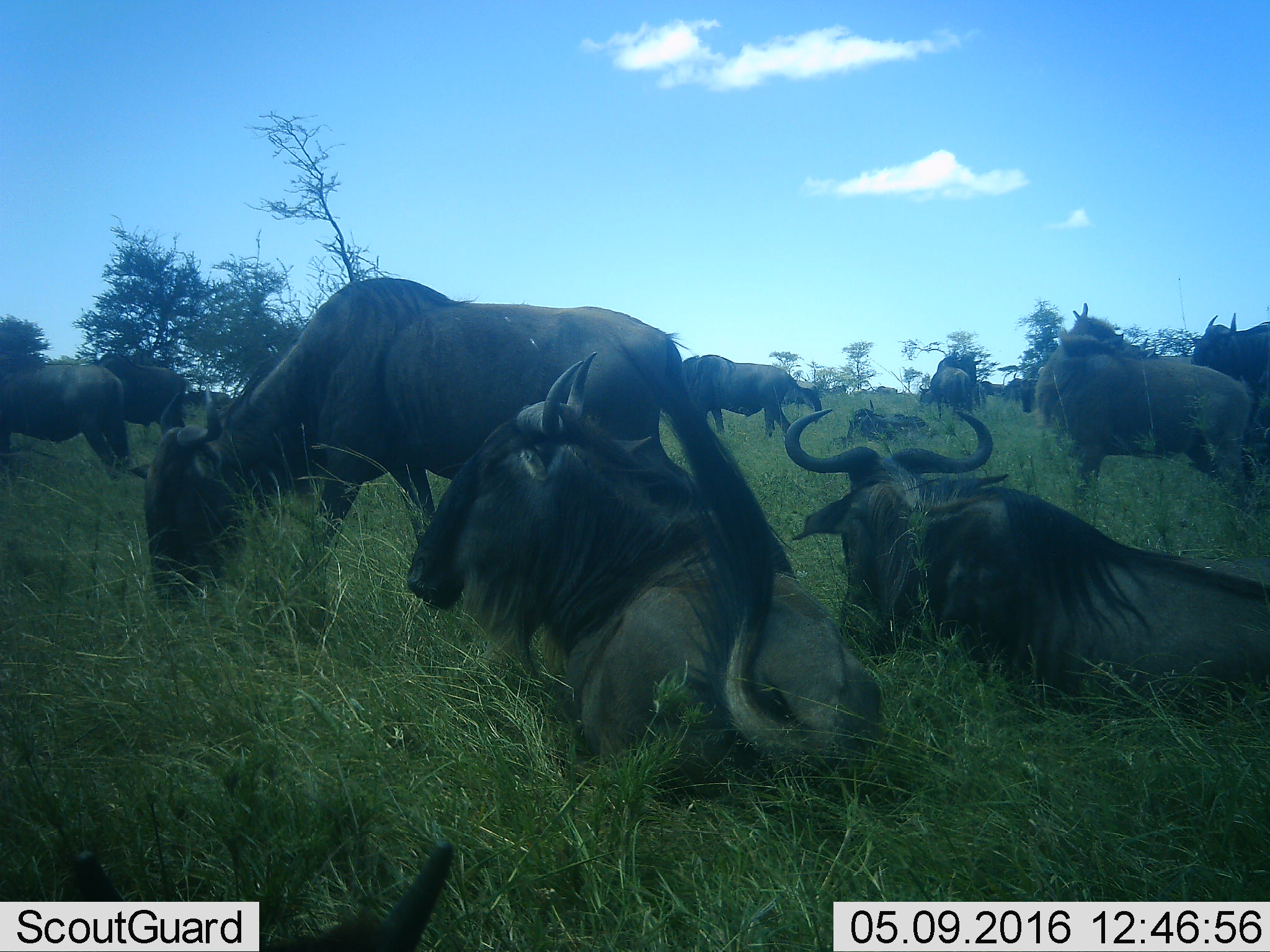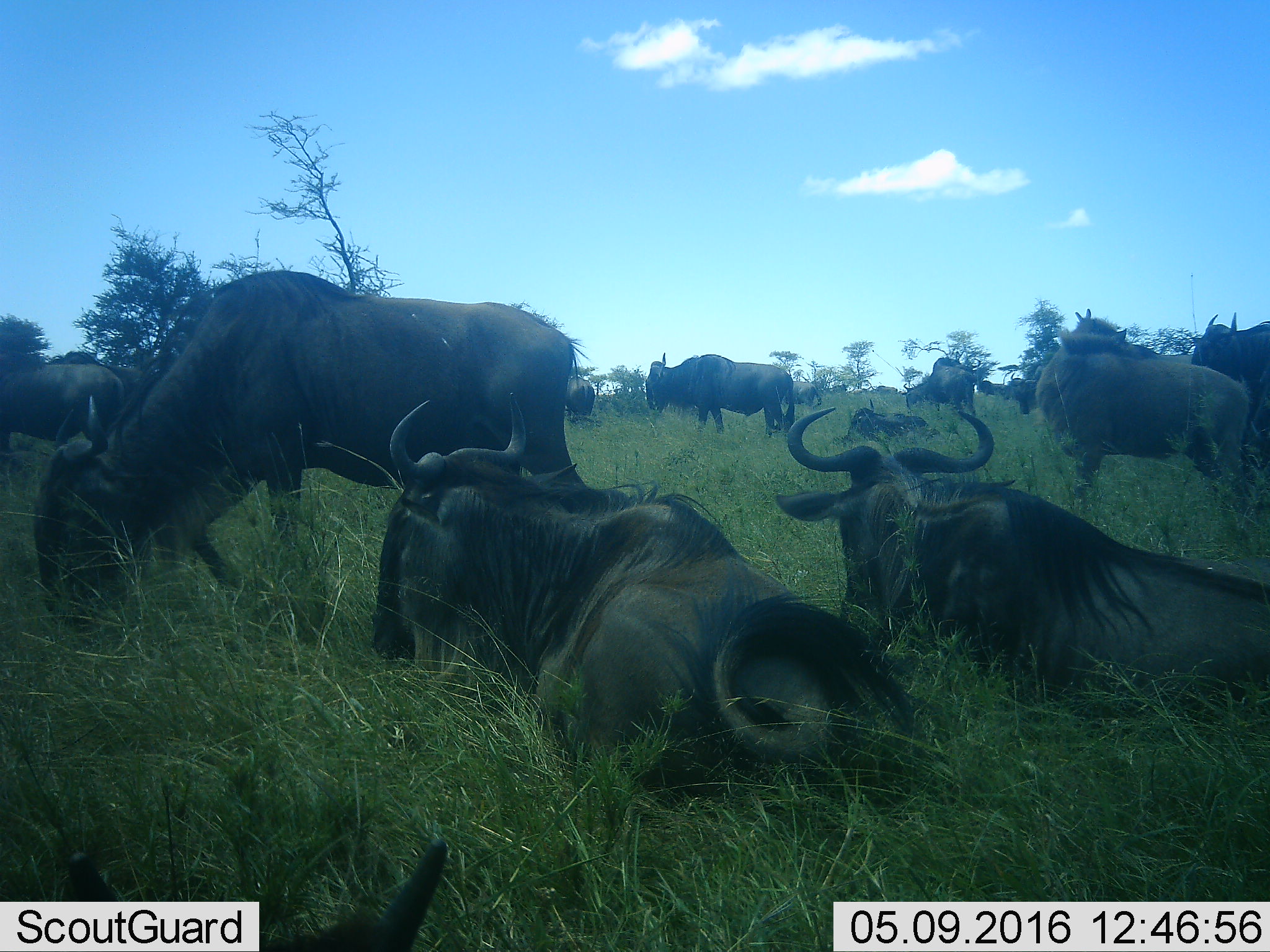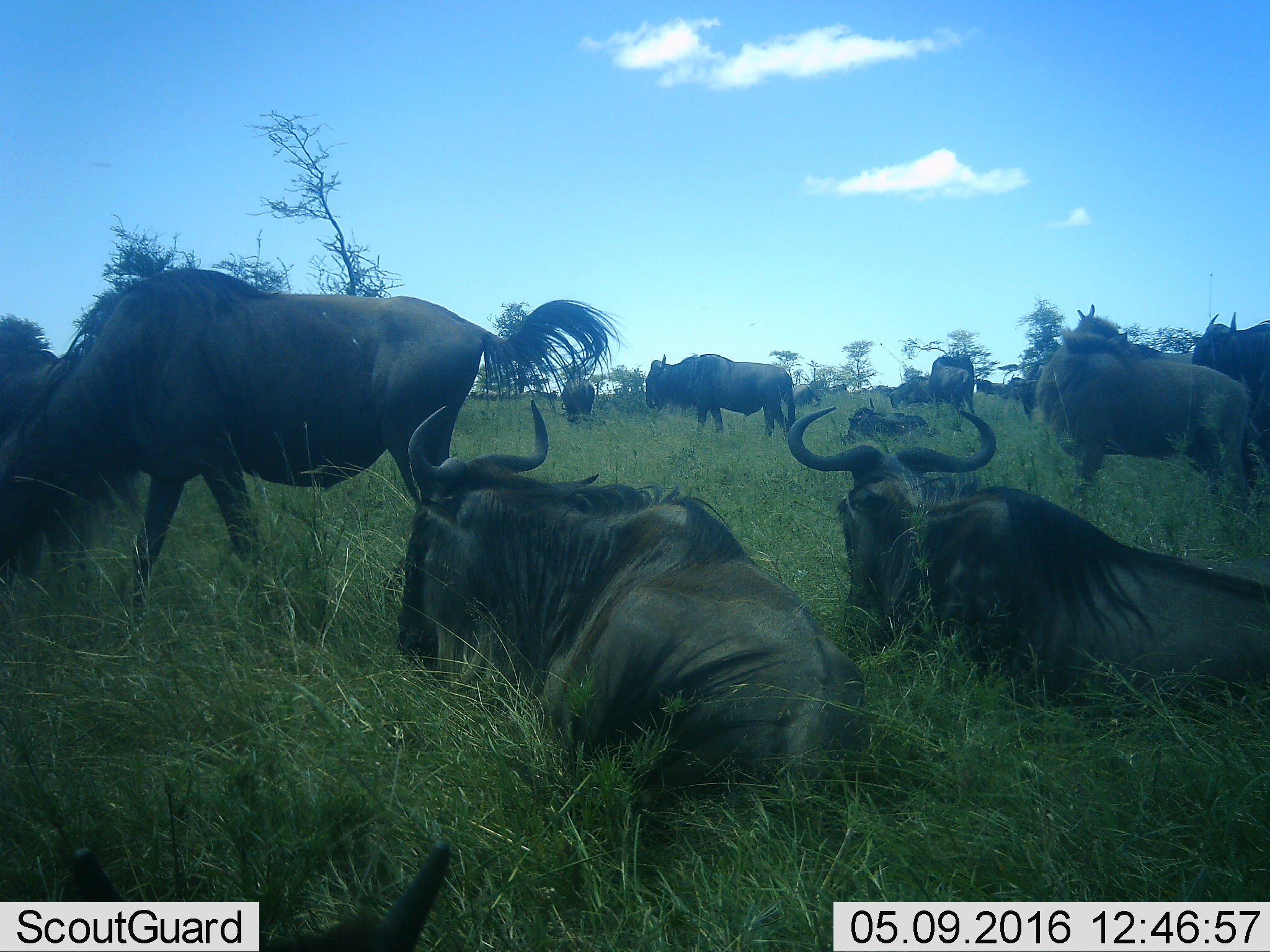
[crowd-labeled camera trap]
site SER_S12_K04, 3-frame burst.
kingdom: Animalia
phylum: Chordata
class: Mammalia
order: Artiodactyla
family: Bovidae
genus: Connochaetes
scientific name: Connochaetes taurinus taurinus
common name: blue wildebeest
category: wildebeestblue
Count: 11-50.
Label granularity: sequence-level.